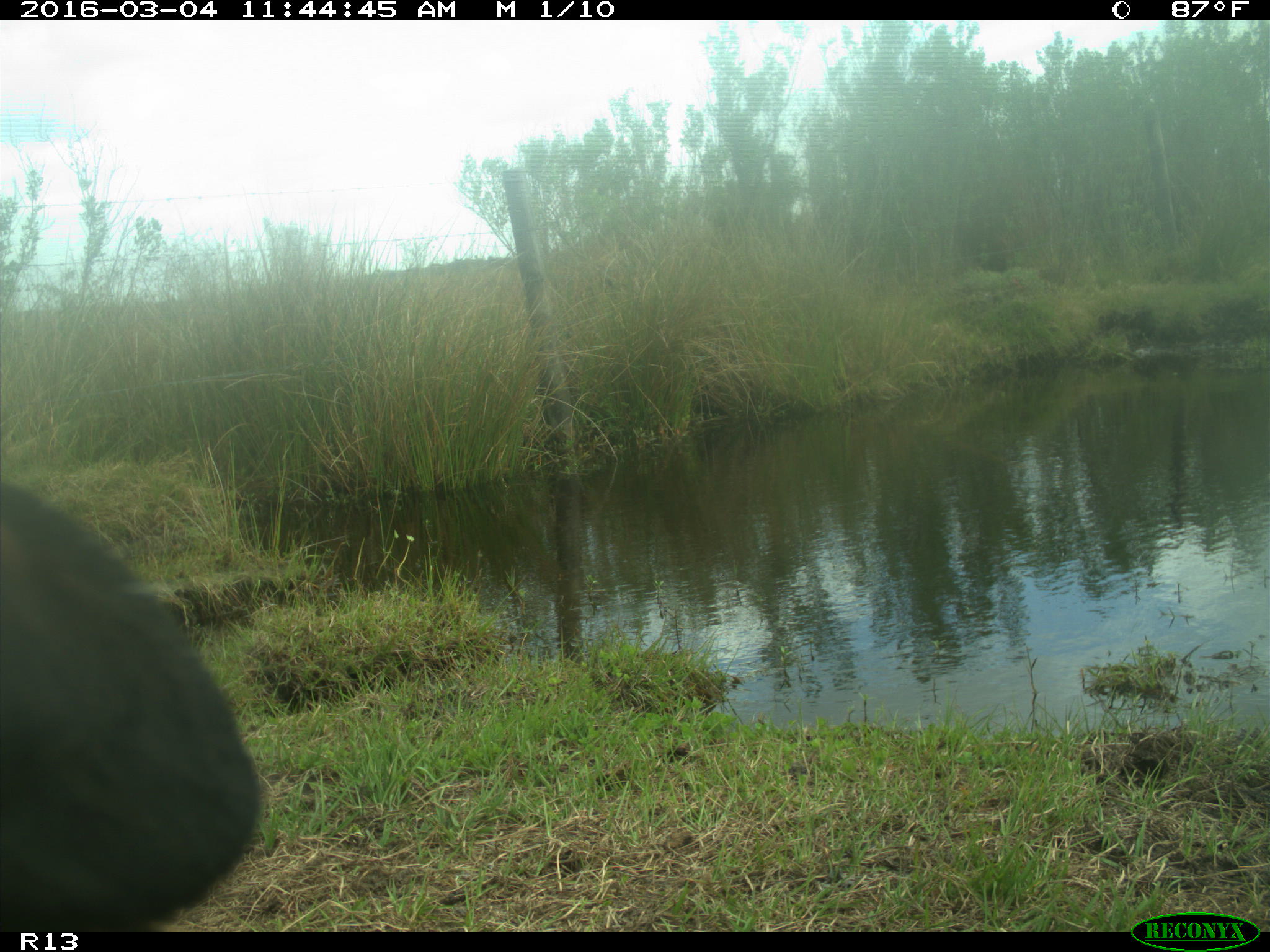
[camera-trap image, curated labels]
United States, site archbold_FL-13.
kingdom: Animalia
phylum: Chordata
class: Mammalia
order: Artiodactyla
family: Bovidae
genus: Bos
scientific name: Bos taurus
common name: domestic cow